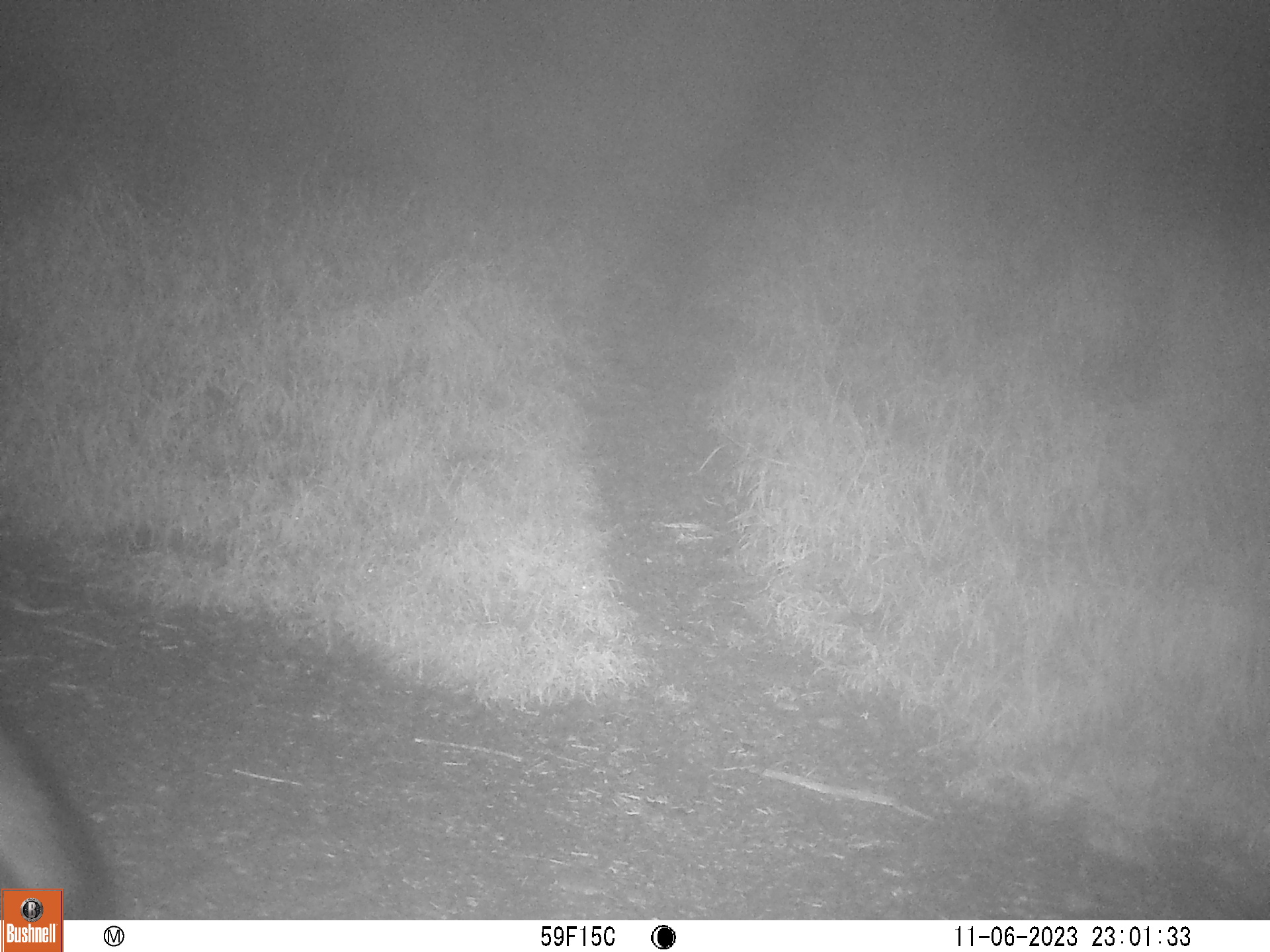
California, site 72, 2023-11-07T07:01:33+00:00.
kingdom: Animalia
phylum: Chordata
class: Mammalia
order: Carnivora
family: Canidae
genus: Urocyon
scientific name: Urocyon cinereoargenteus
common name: gray fox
Gray fox (Urocyon cinereoargenteus).